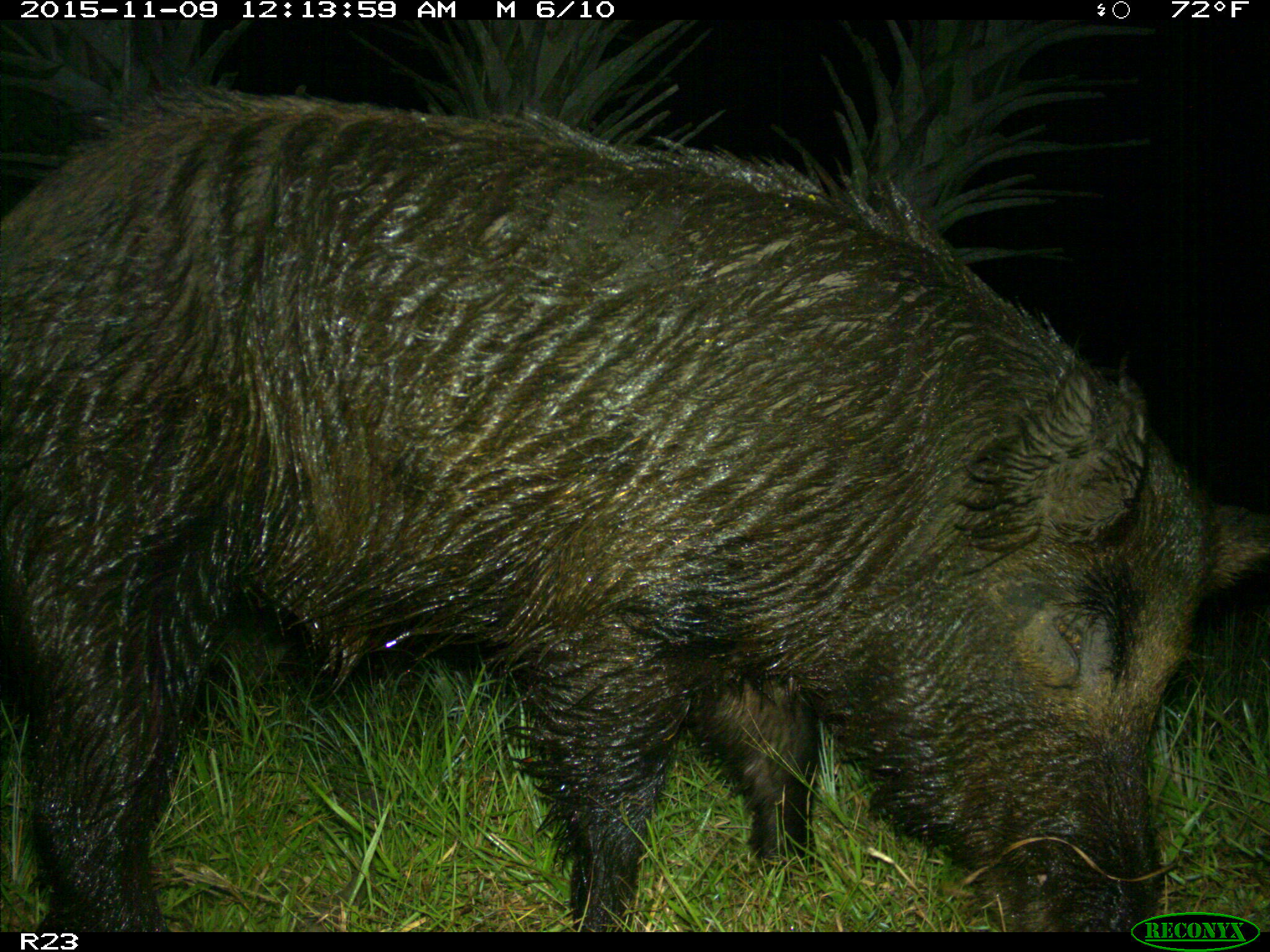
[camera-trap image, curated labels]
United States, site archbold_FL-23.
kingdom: Animalia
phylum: Chordata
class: Mammalia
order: Artiodactyla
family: Suidae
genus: Sus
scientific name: Sus scrofa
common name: wild boar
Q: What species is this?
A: Sus scrofa (wild boar).